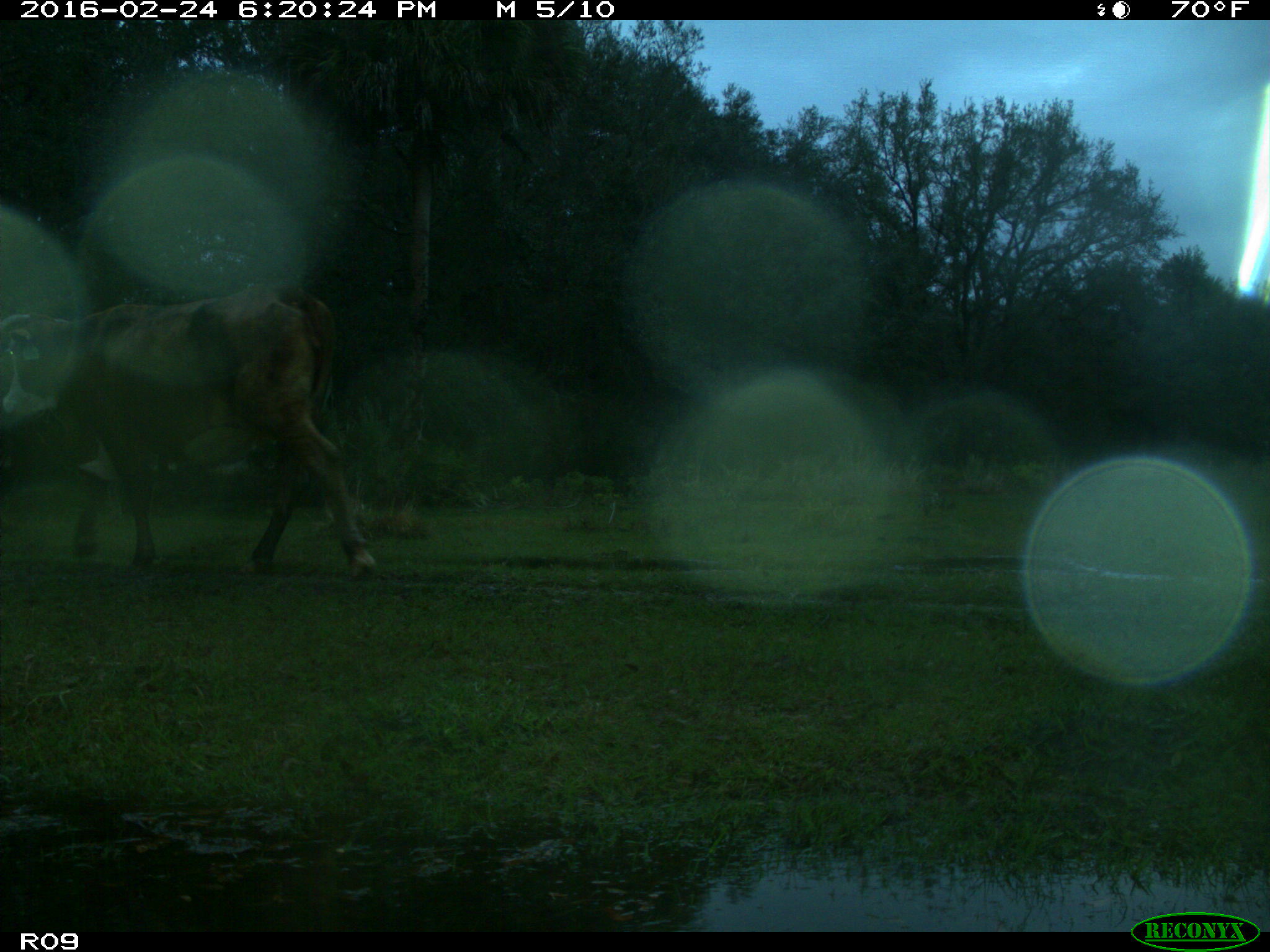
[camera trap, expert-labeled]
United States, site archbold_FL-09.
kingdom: Animalia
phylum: Chordata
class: Mammalia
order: Artiodactyla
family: Bovidae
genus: Bos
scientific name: Bos taurus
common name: domestic cow